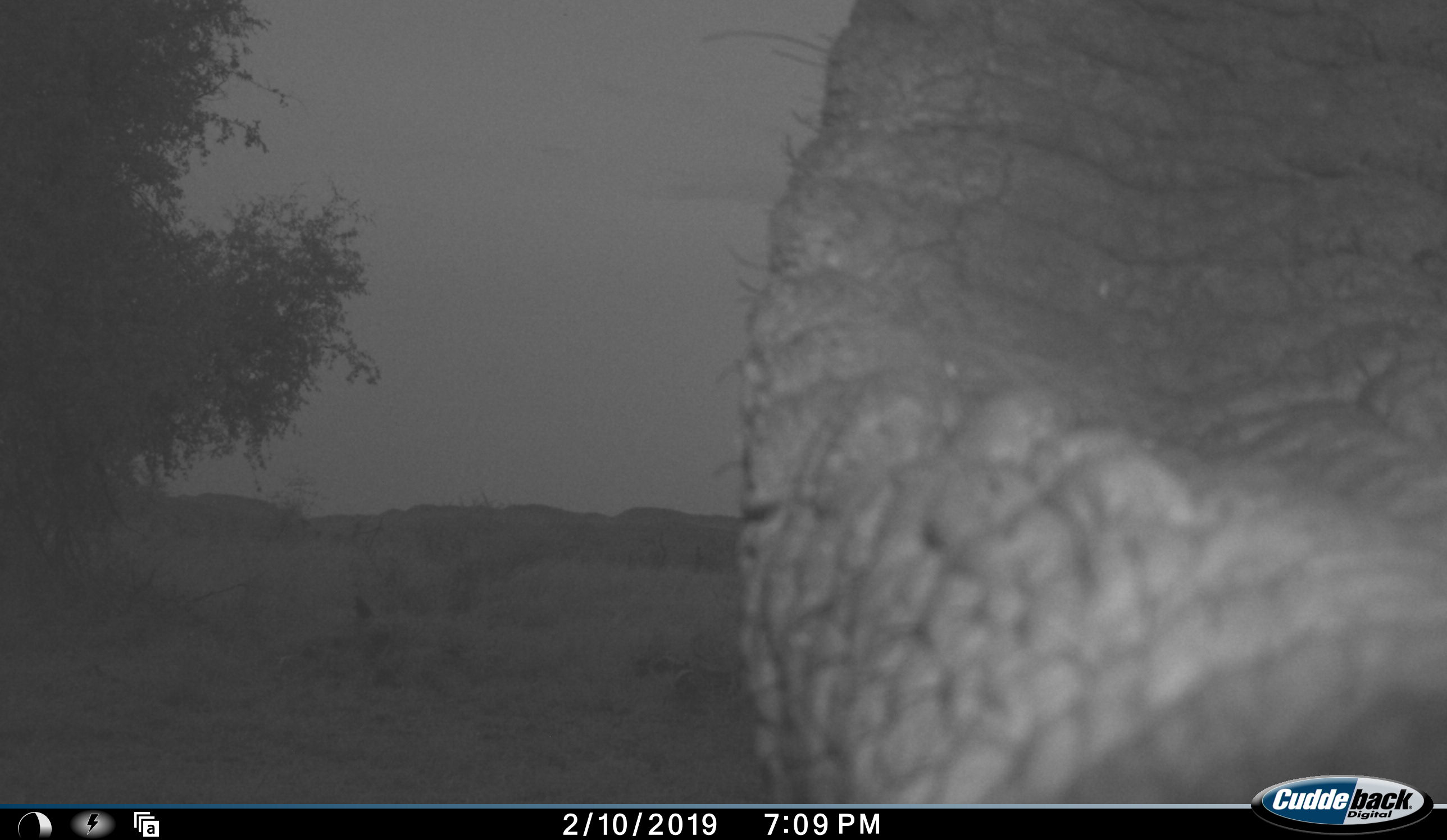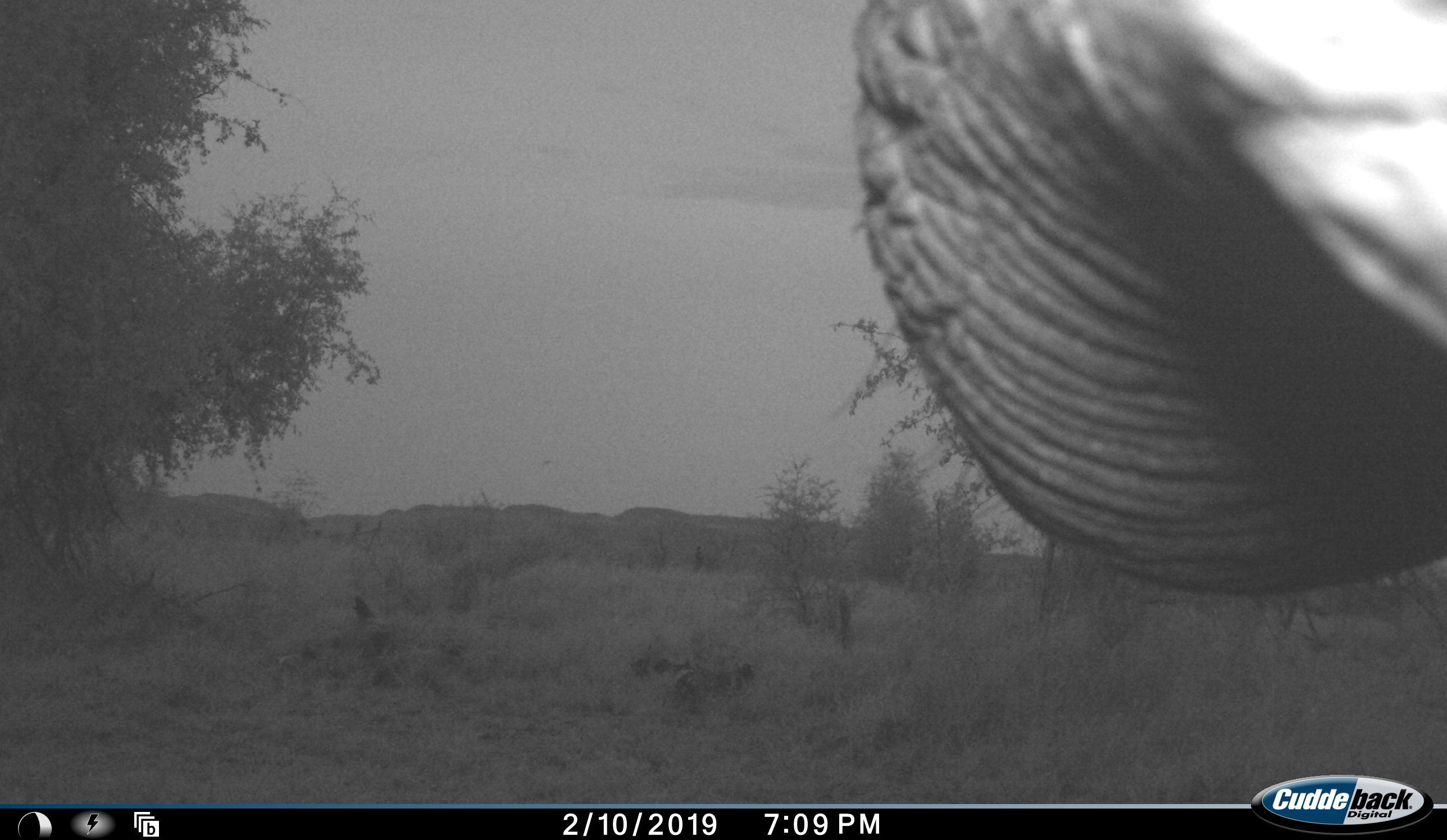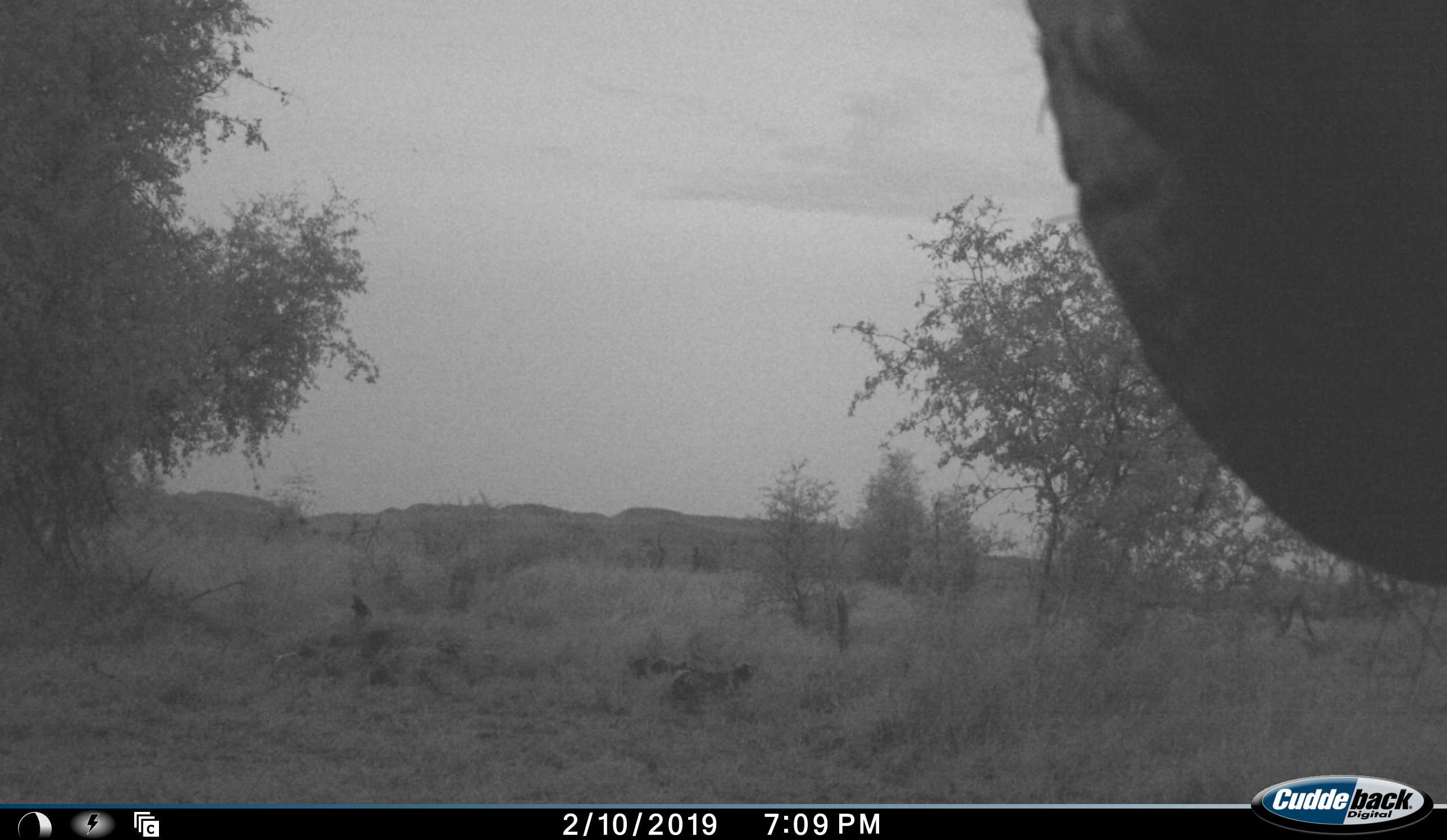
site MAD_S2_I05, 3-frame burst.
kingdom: Animalia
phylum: Chordata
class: Mammalia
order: Proboscidea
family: Elephantidae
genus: Loxodonta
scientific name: Loxodonta africana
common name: african bush elephant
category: elephant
Elephant (african bush elephant) (Loxodonta africana), count 1. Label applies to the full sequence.